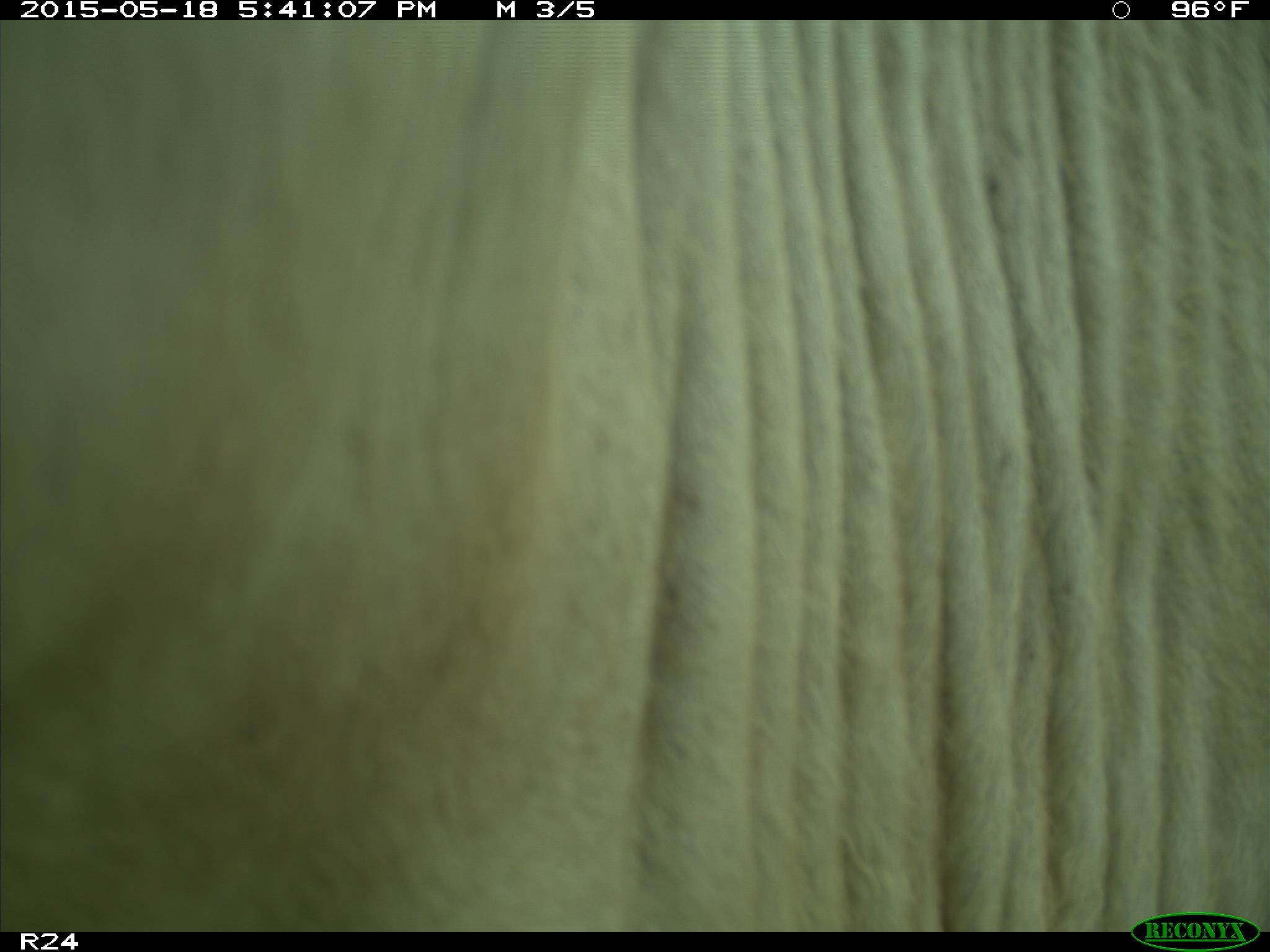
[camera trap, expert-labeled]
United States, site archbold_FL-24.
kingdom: Animalia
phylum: Chordata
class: Mammalia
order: Artiodactyla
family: Bovidae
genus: Bos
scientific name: Bos taurus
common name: domestic cow